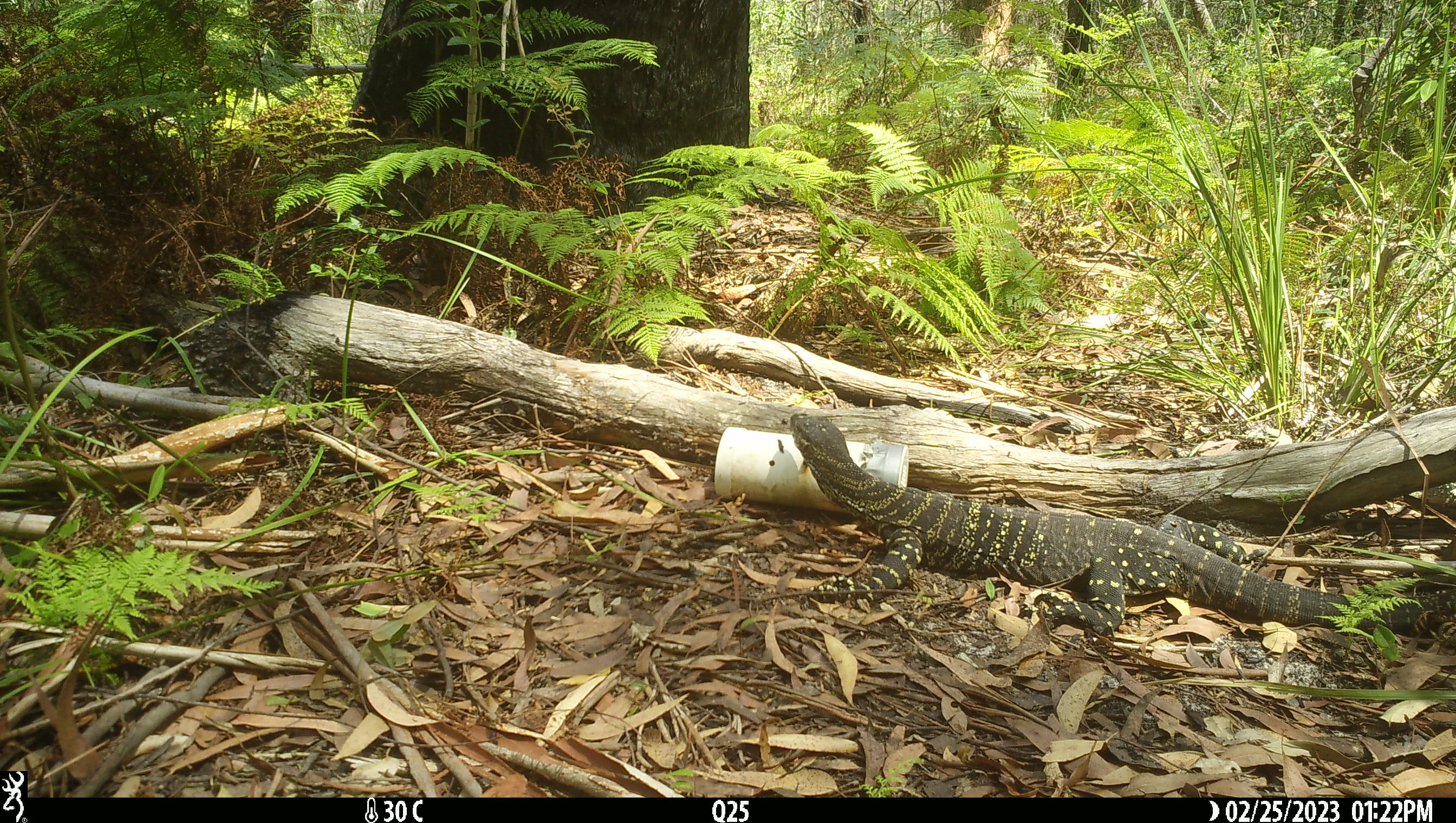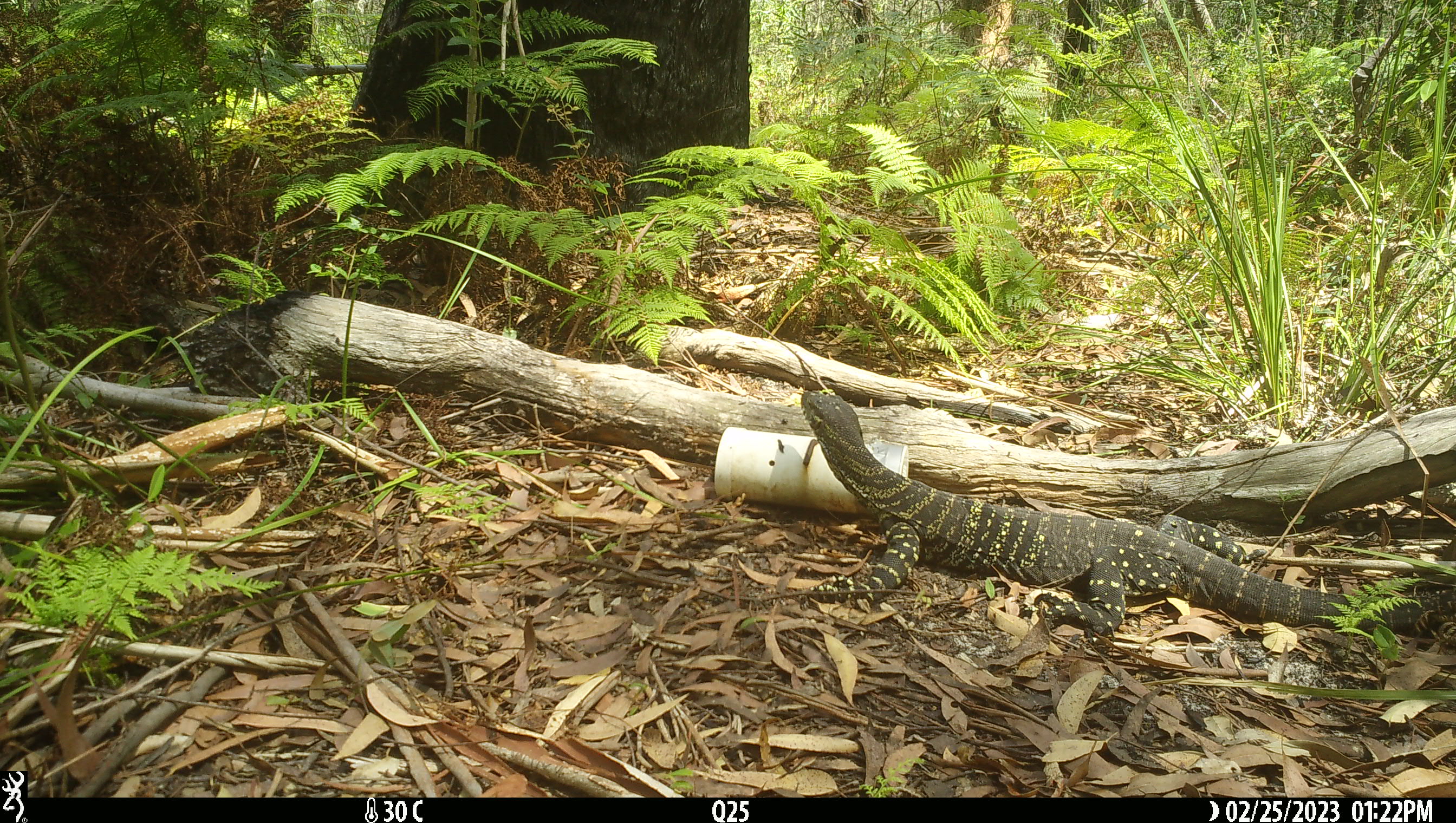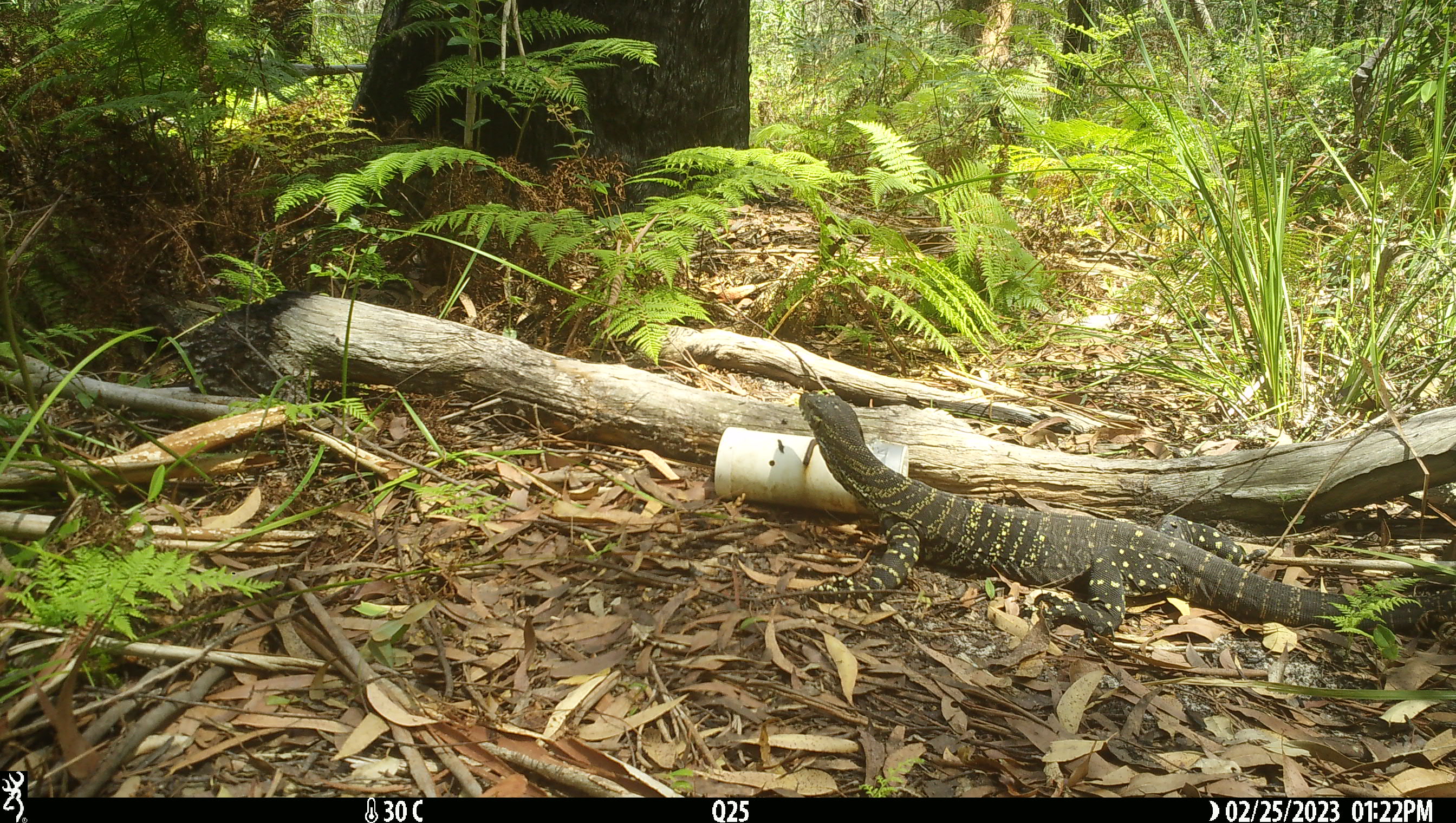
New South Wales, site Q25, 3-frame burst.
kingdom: Animalia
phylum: Chordata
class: Reptilia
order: Squamata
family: Varanidae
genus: Varanus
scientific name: Varanus varius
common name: lace monitor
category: goanna